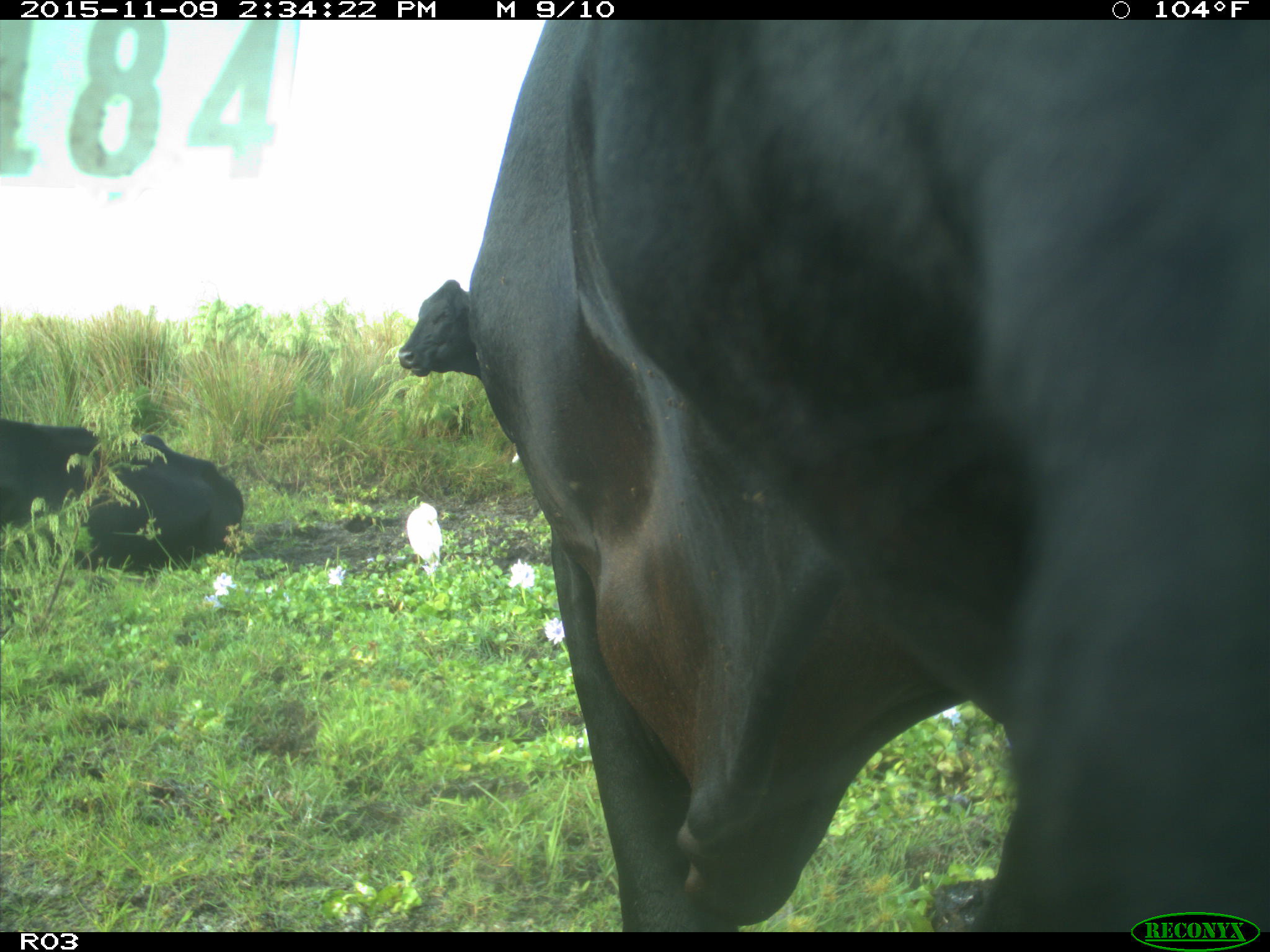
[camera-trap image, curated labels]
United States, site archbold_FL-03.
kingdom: Animalia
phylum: Chordata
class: Mammalia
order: Artiodactyla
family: Bovidae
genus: Bos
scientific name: Bos taurus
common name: domestic cow